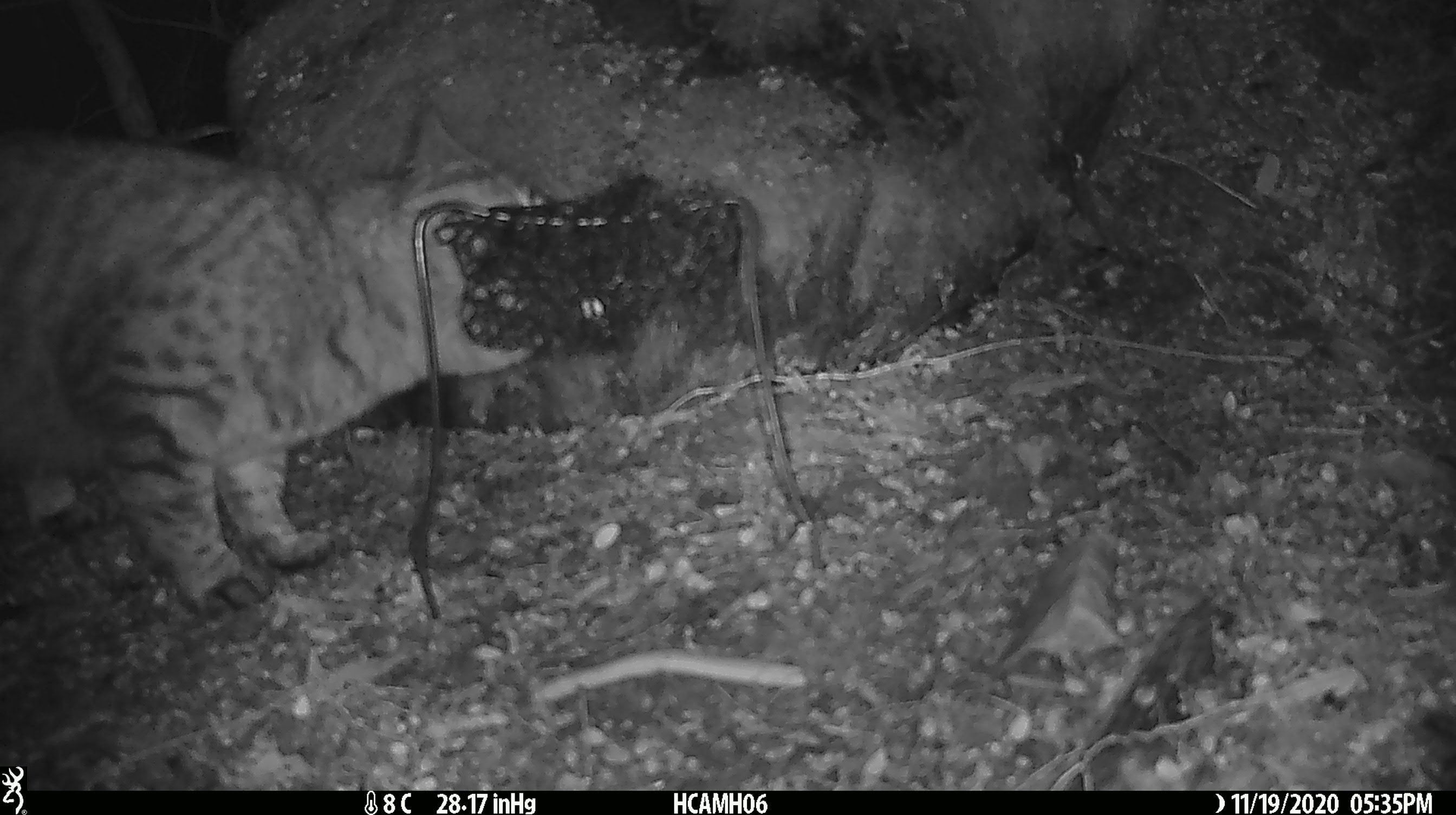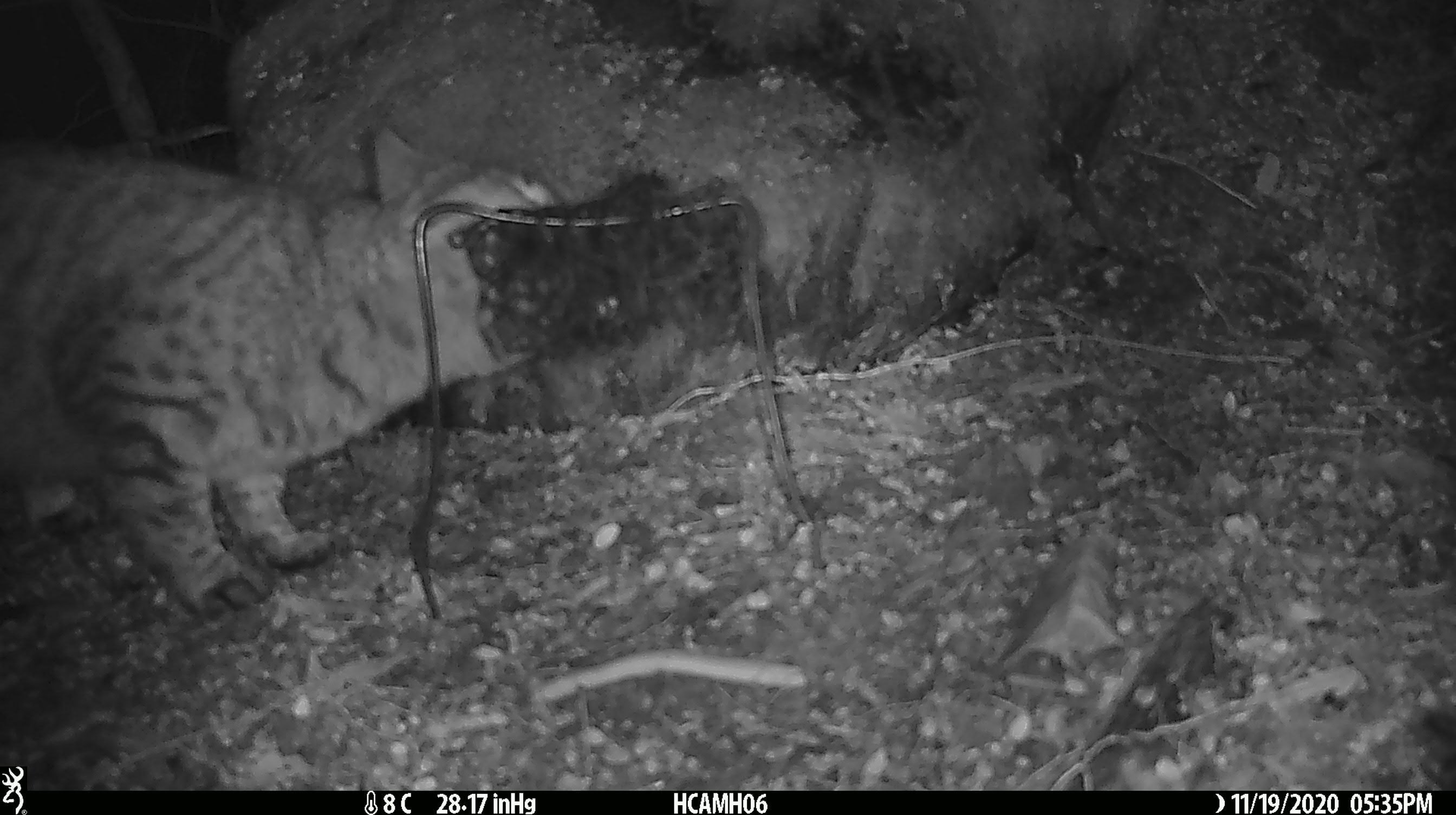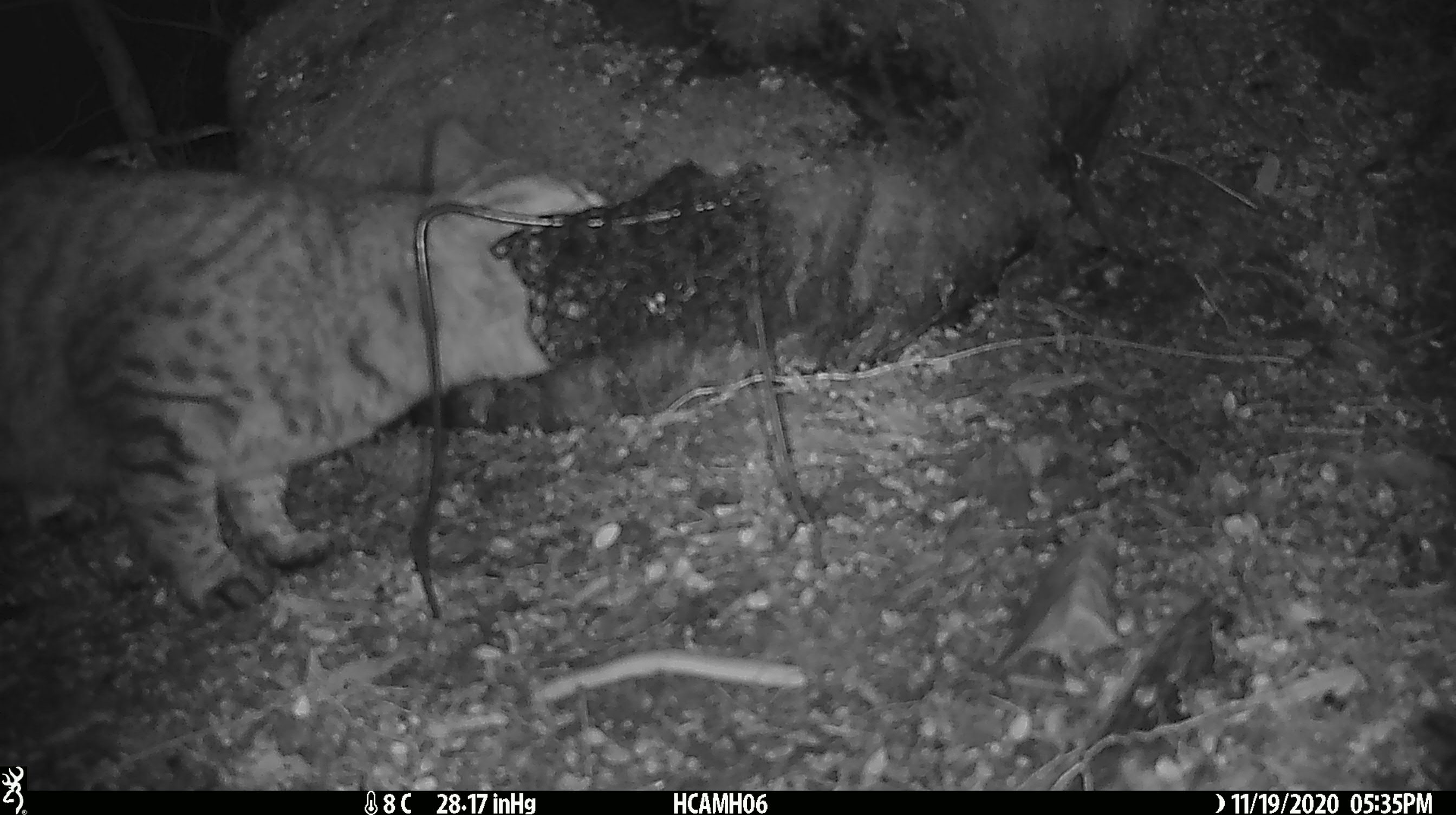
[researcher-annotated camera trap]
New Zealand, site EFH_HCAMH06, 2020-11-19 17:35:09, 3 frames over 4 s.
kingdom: Animalia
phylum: Chordata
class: Mammalia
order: Carnivora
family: Felidae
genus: Felis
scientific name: Felis catus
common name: domestic cat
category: cat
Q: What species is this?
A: Cat (domestic cat) (Felis catus).